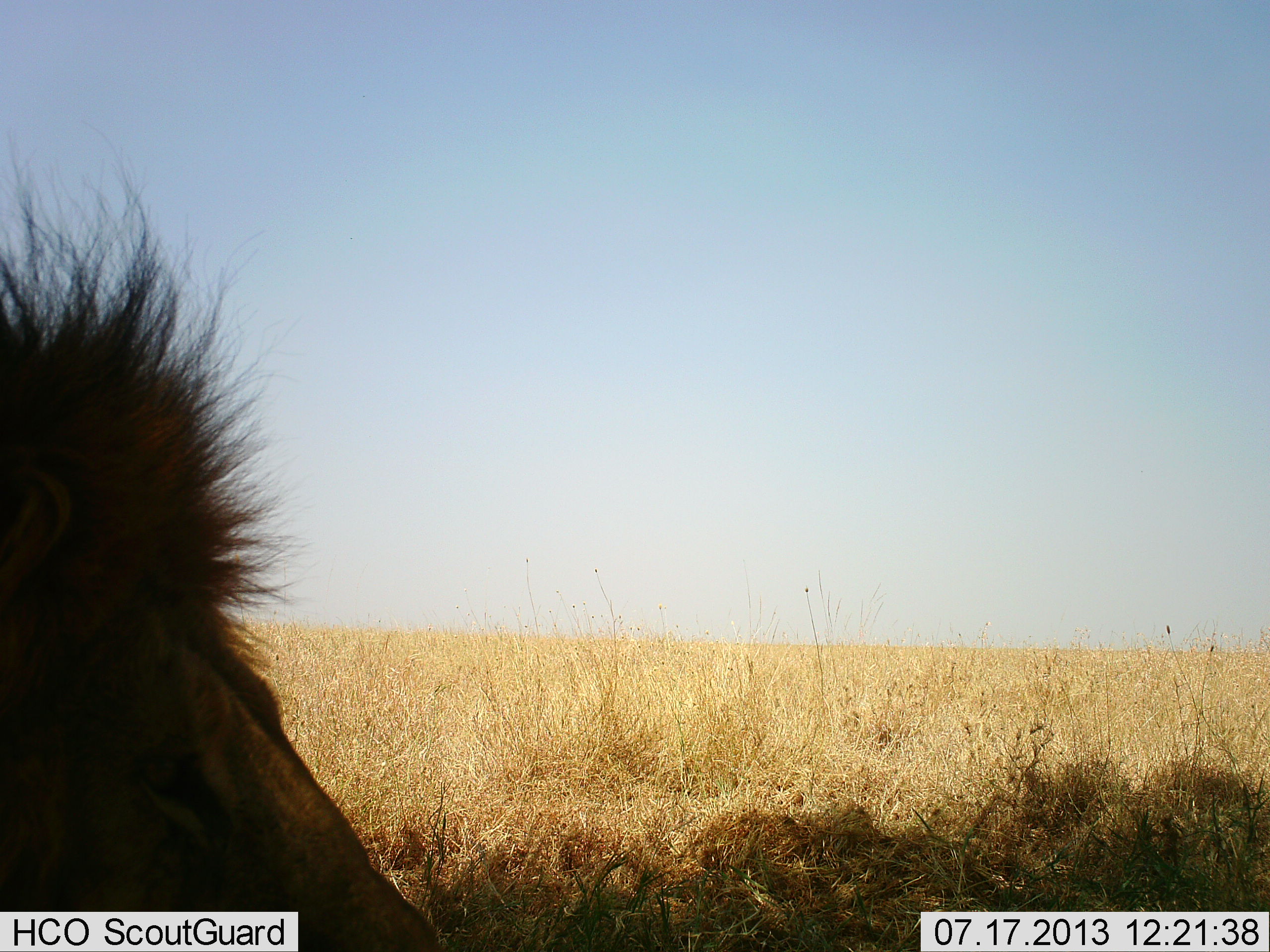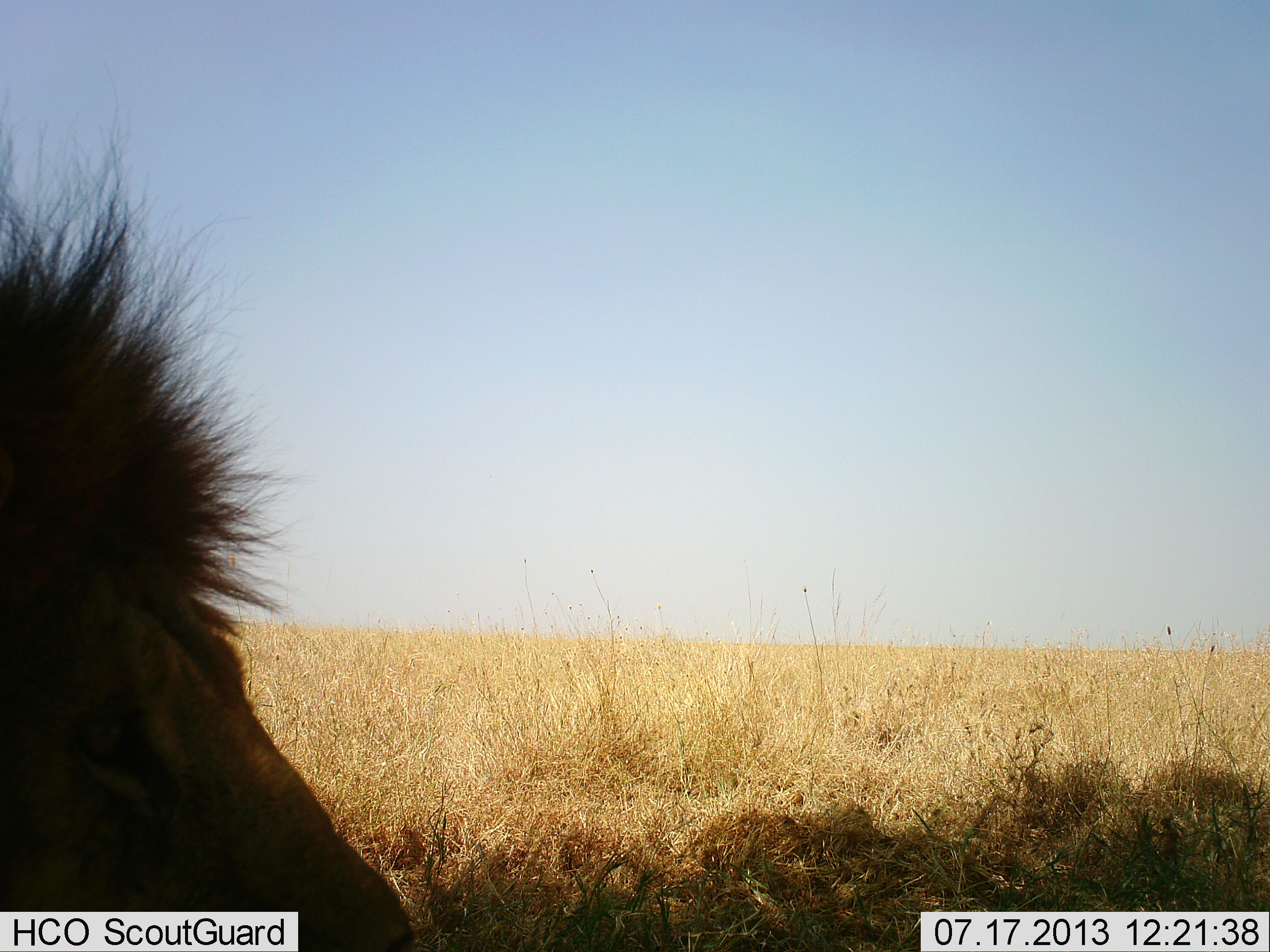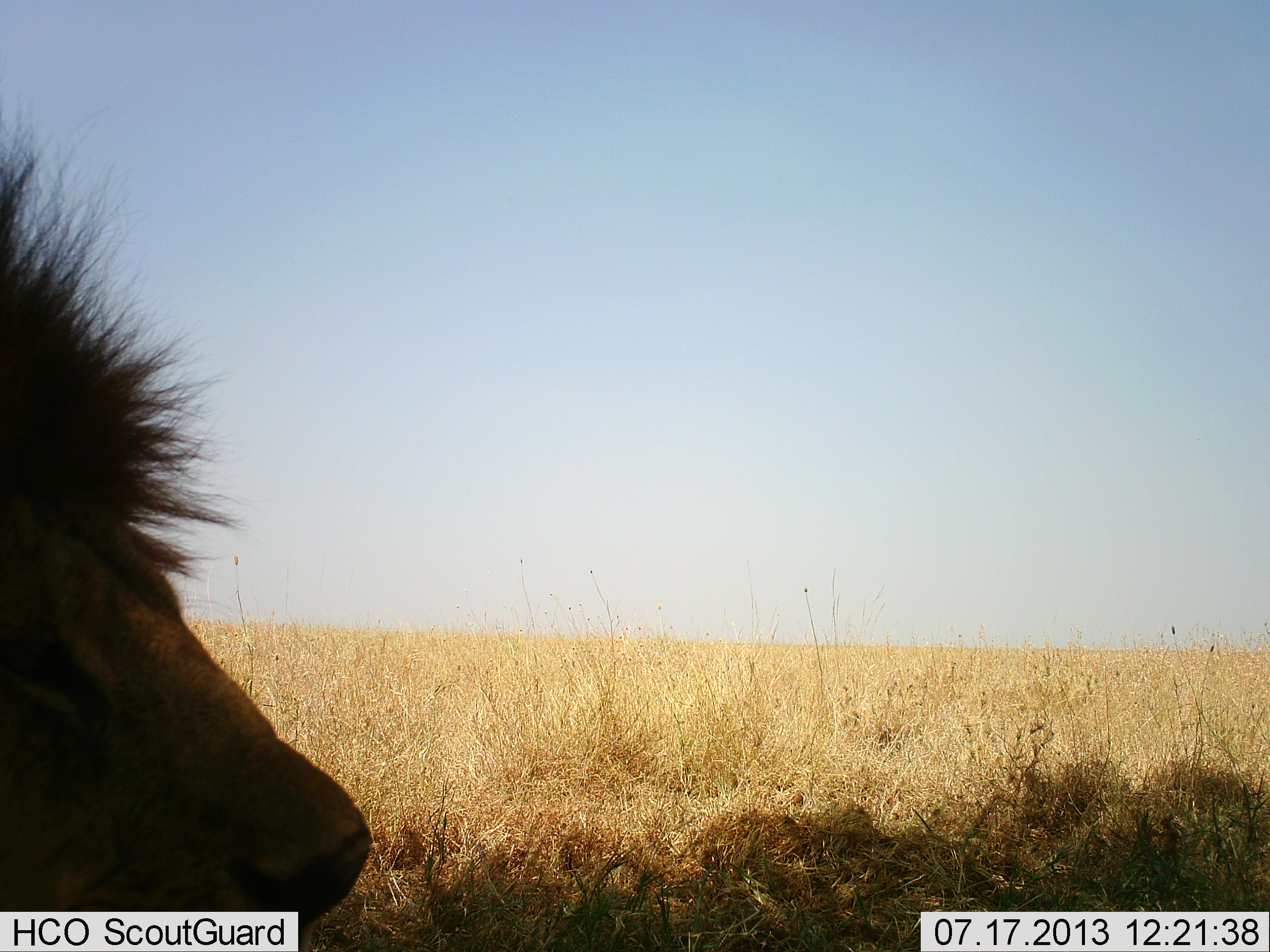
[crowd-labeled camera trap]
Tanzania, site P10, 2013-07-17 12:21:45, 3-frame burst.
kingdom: Animalia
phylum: Chordata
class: Mammalia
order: Carnivora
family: Felidae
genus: Panthera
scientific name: Panthera leo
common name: lion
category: lionmale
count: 1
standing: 20%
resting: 80%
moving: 0%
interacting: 0%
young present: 0%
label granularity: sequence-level